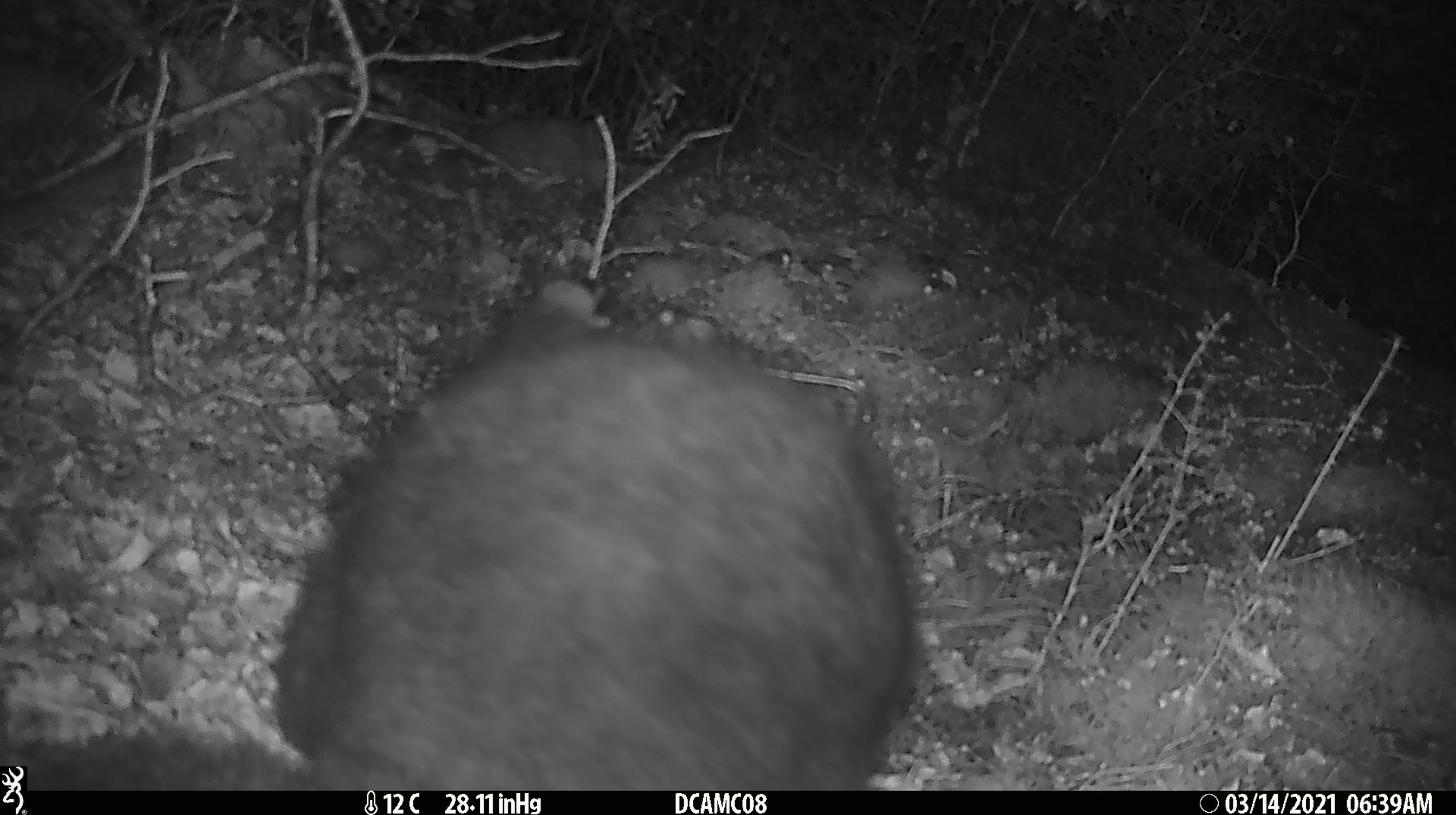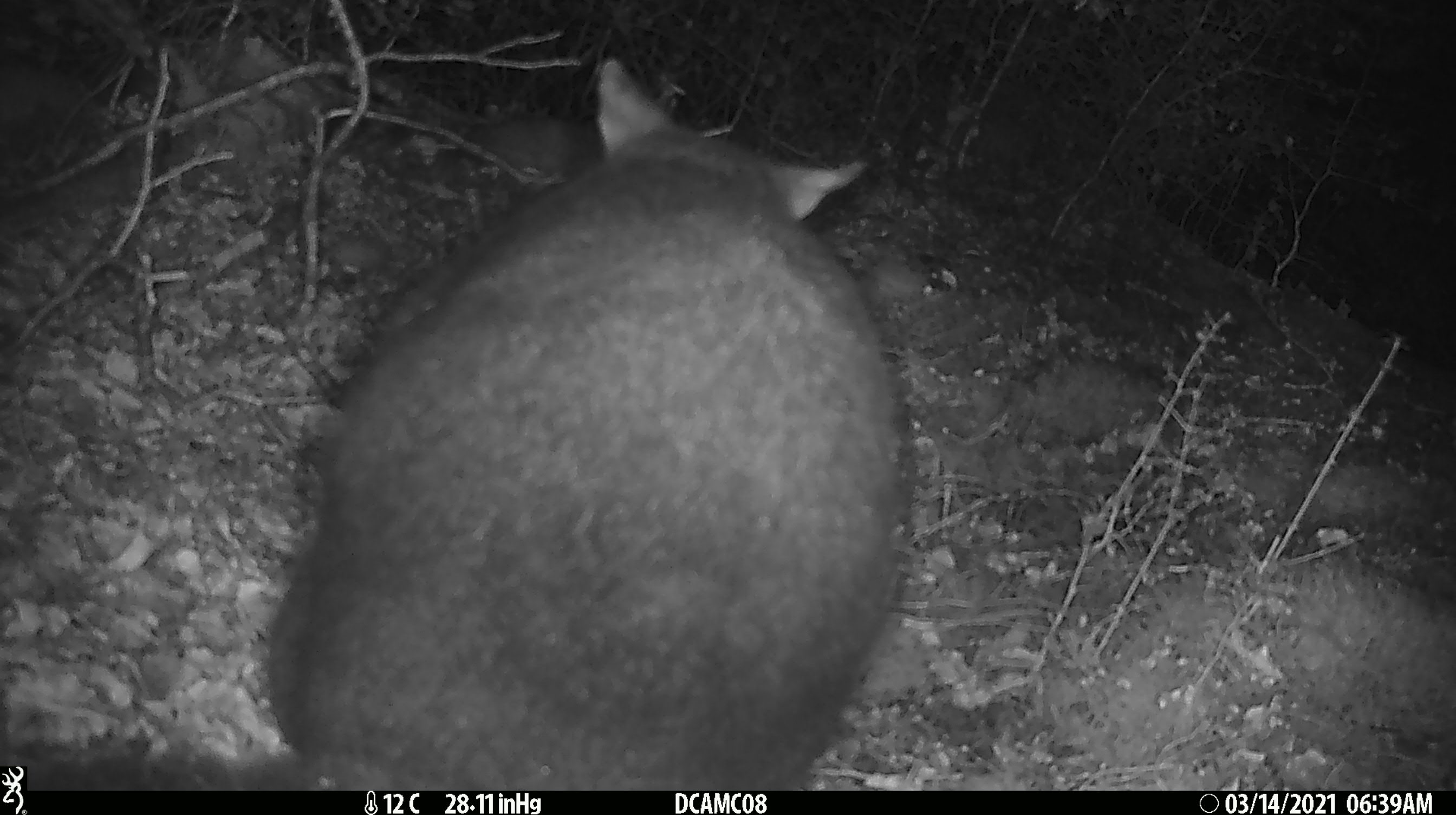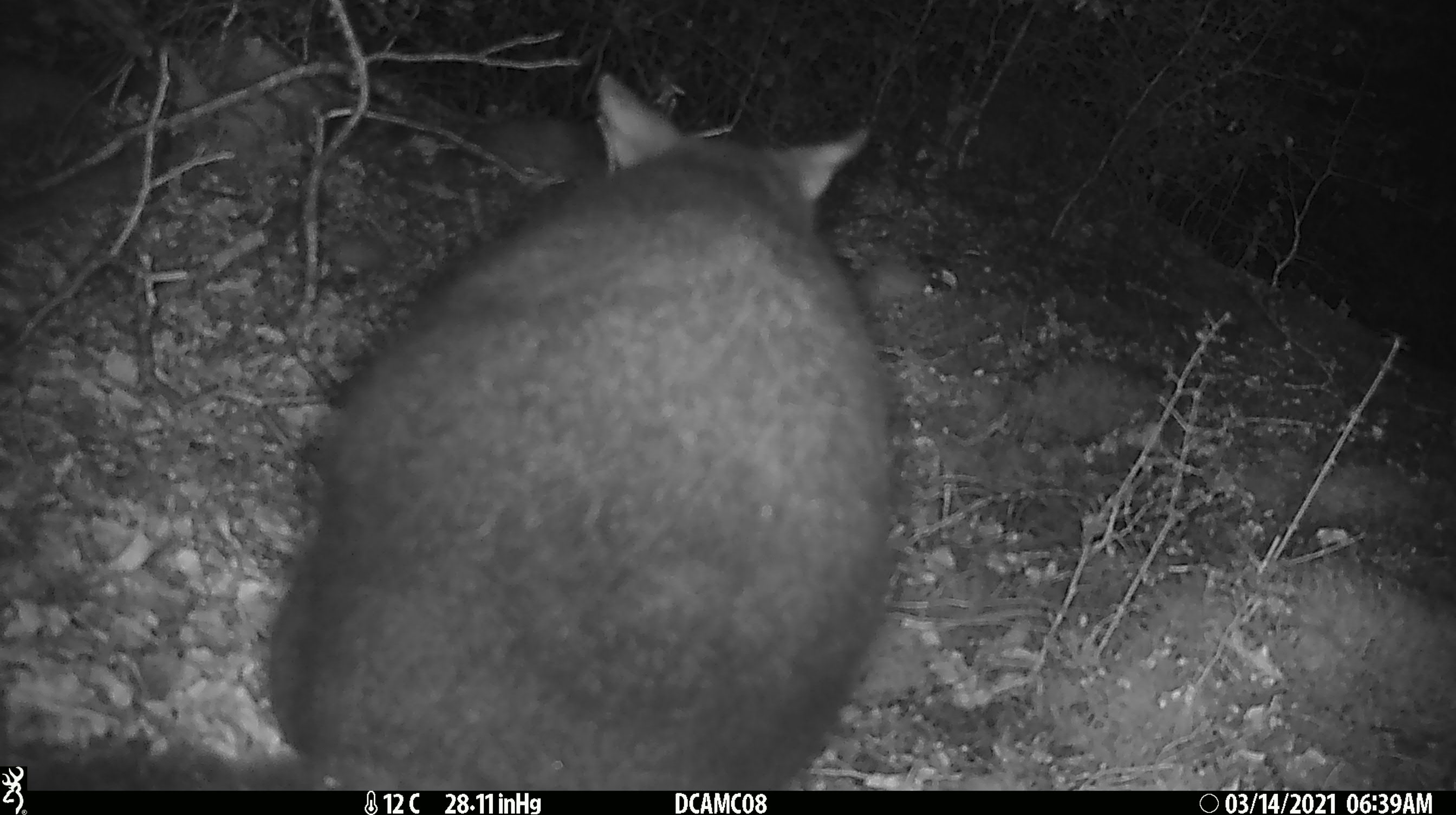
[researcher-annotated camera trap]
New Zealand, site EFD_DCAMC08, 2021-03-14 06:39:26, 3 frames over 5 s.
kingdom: Animalia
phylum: Chordata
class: Mammalia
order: Diprotodontia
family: Phalangeridae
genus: Trichosurus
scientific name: Trichosurus vulpecula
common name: common brushtail possum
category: possum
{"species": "possum (common brushtail possum) (Trichosurus vulpecula)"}